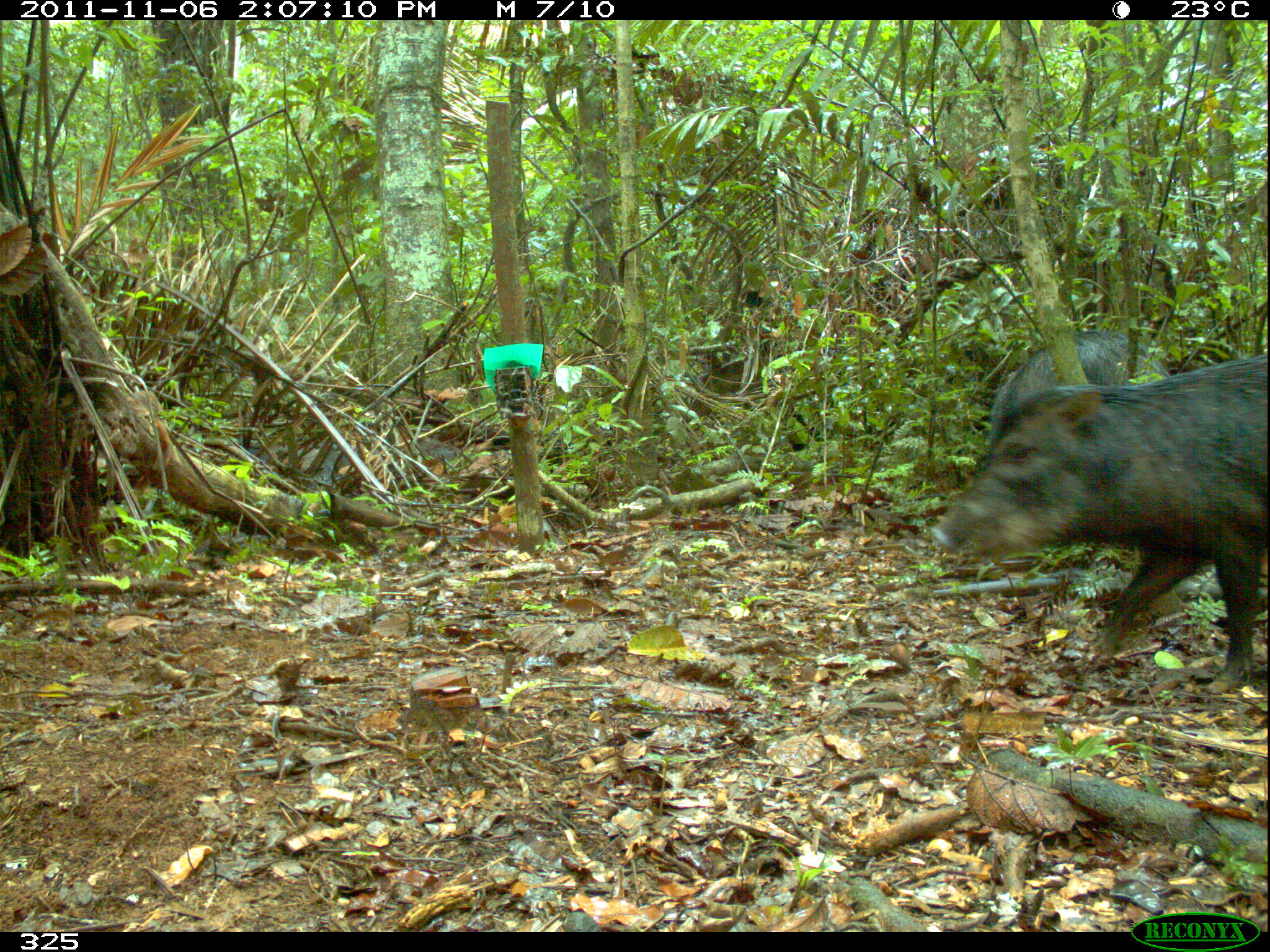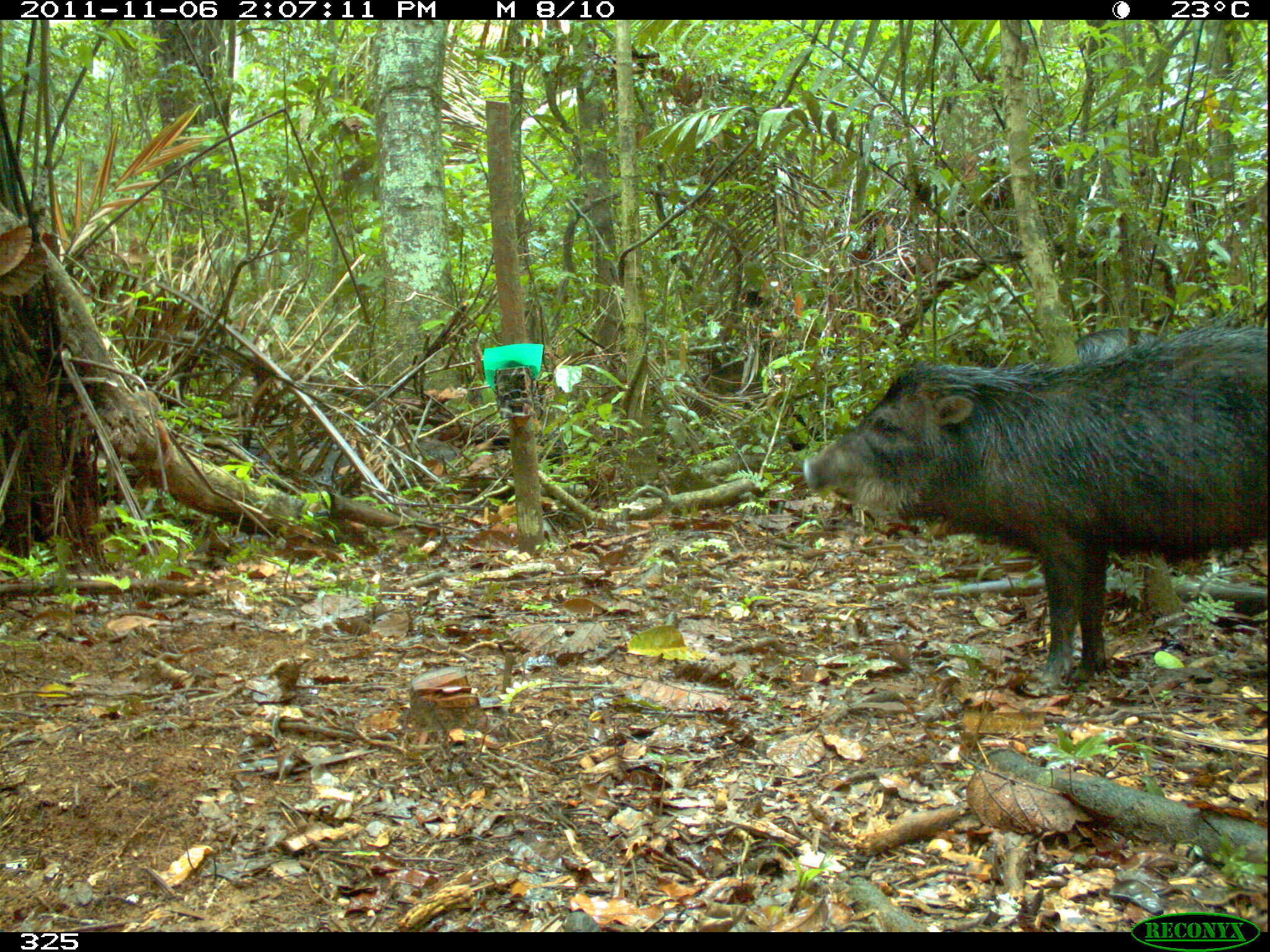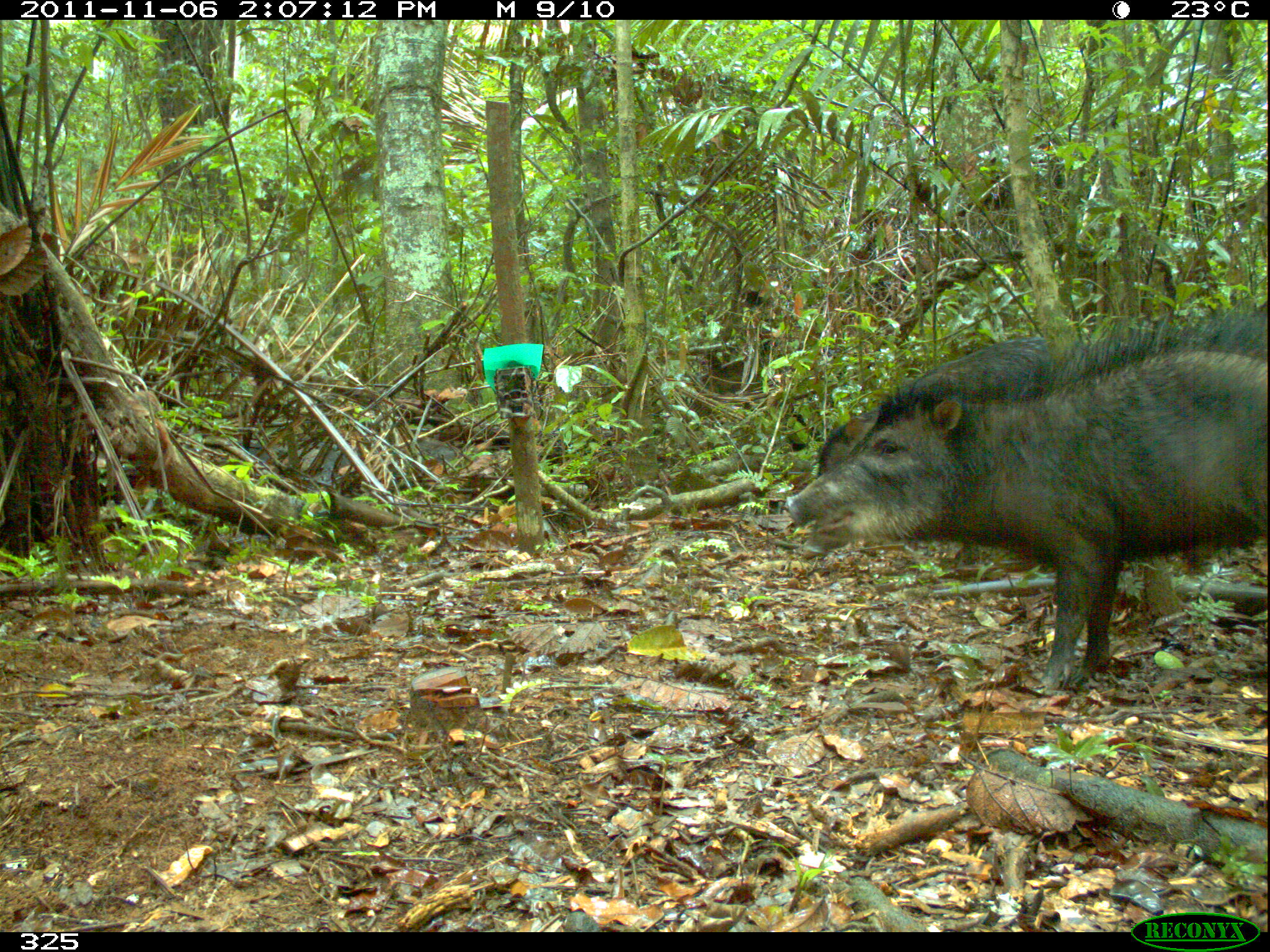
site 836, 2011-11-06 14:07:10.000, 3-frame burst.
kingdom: Animalia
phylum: Chordata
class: Mammalia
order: Artiodactyla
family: Tayassuidae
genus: Tayassu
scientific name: Tayassu pecari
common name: white-lipped peccary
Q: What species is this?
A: Tayassu pecari (white-lipped peccary).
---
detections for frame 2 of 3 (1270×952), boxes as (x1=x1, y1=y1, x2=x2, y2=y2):
tayassu pecari: (x1=803, y1=318, x2=1267, y2=692)